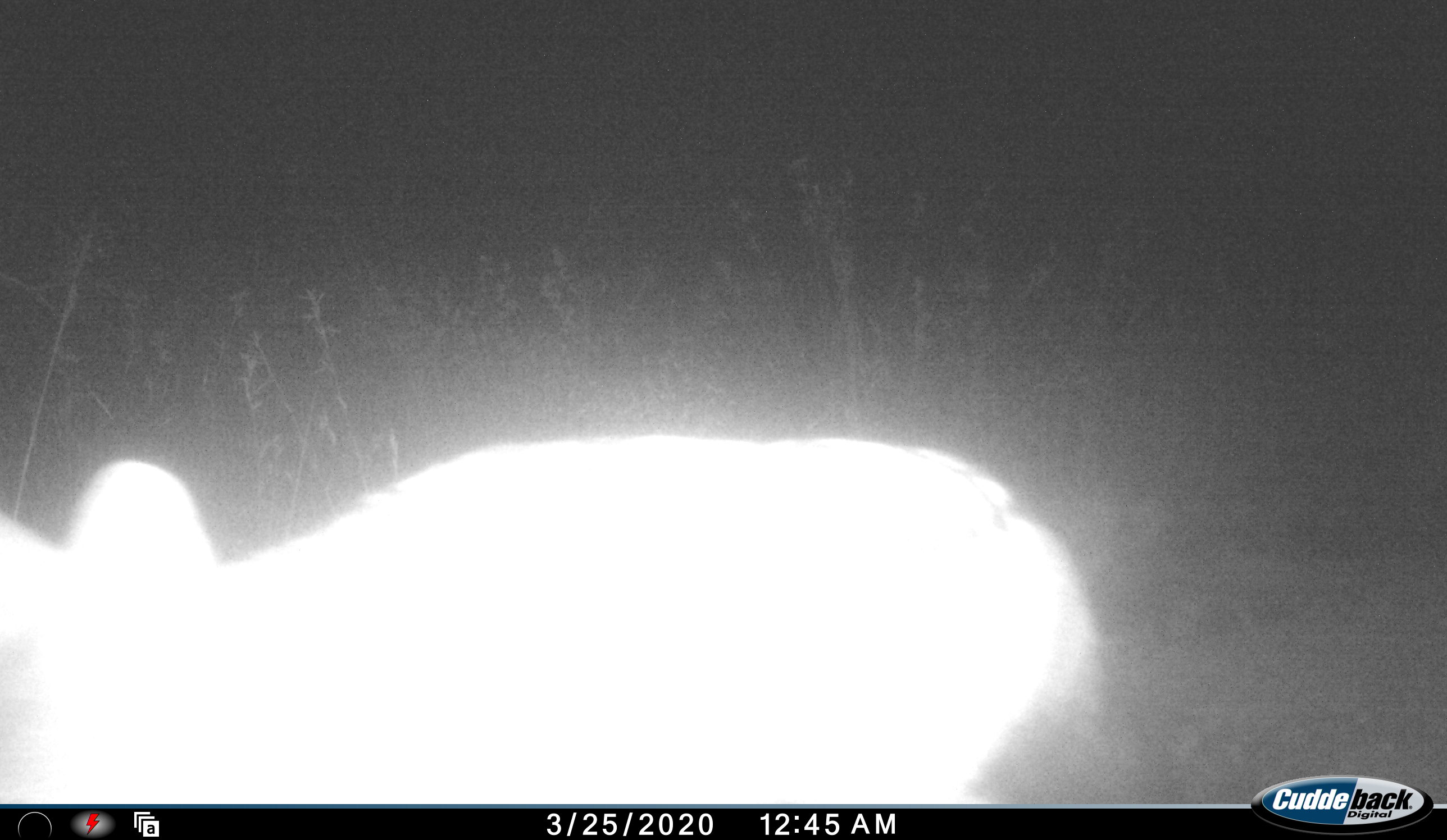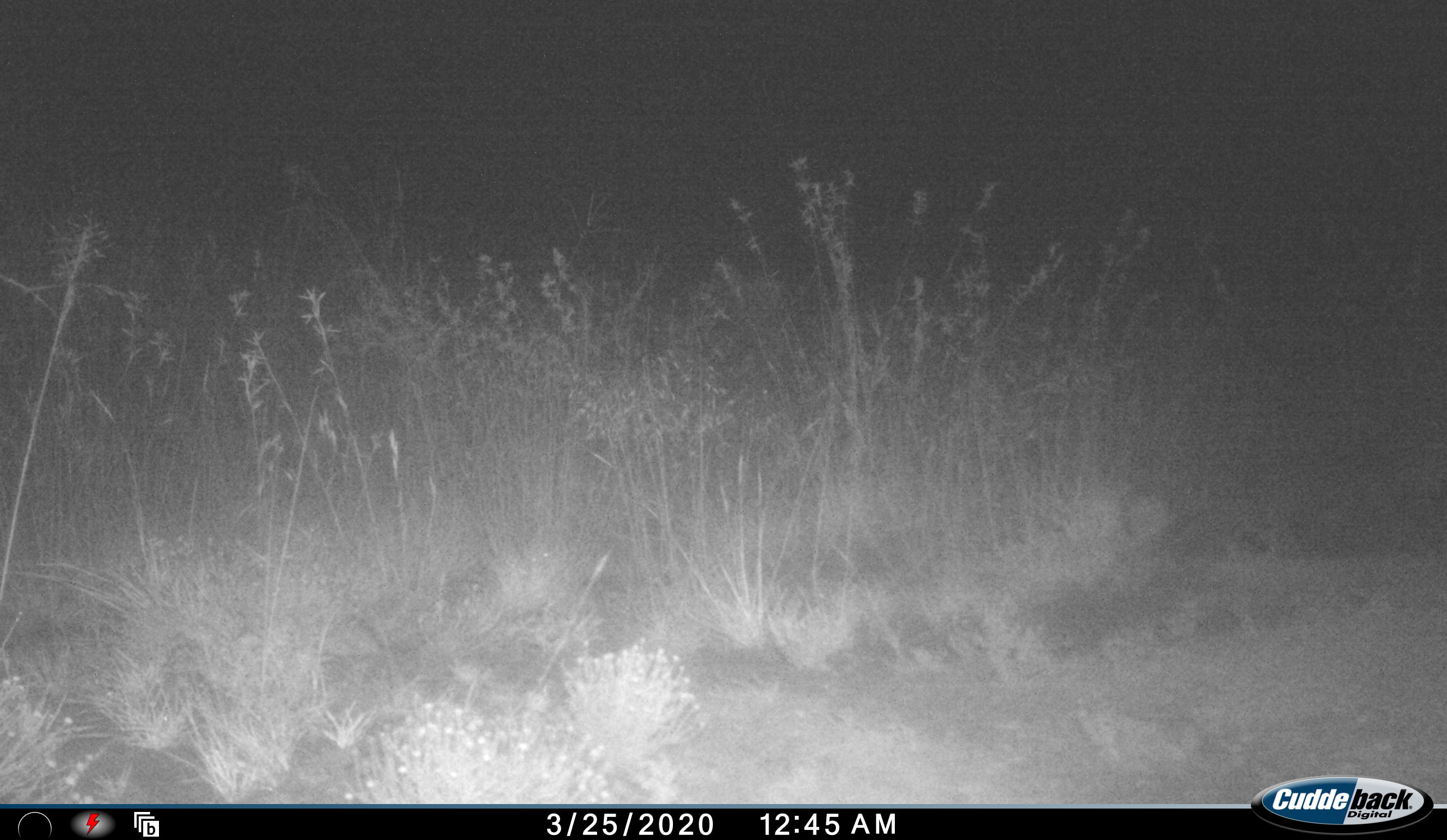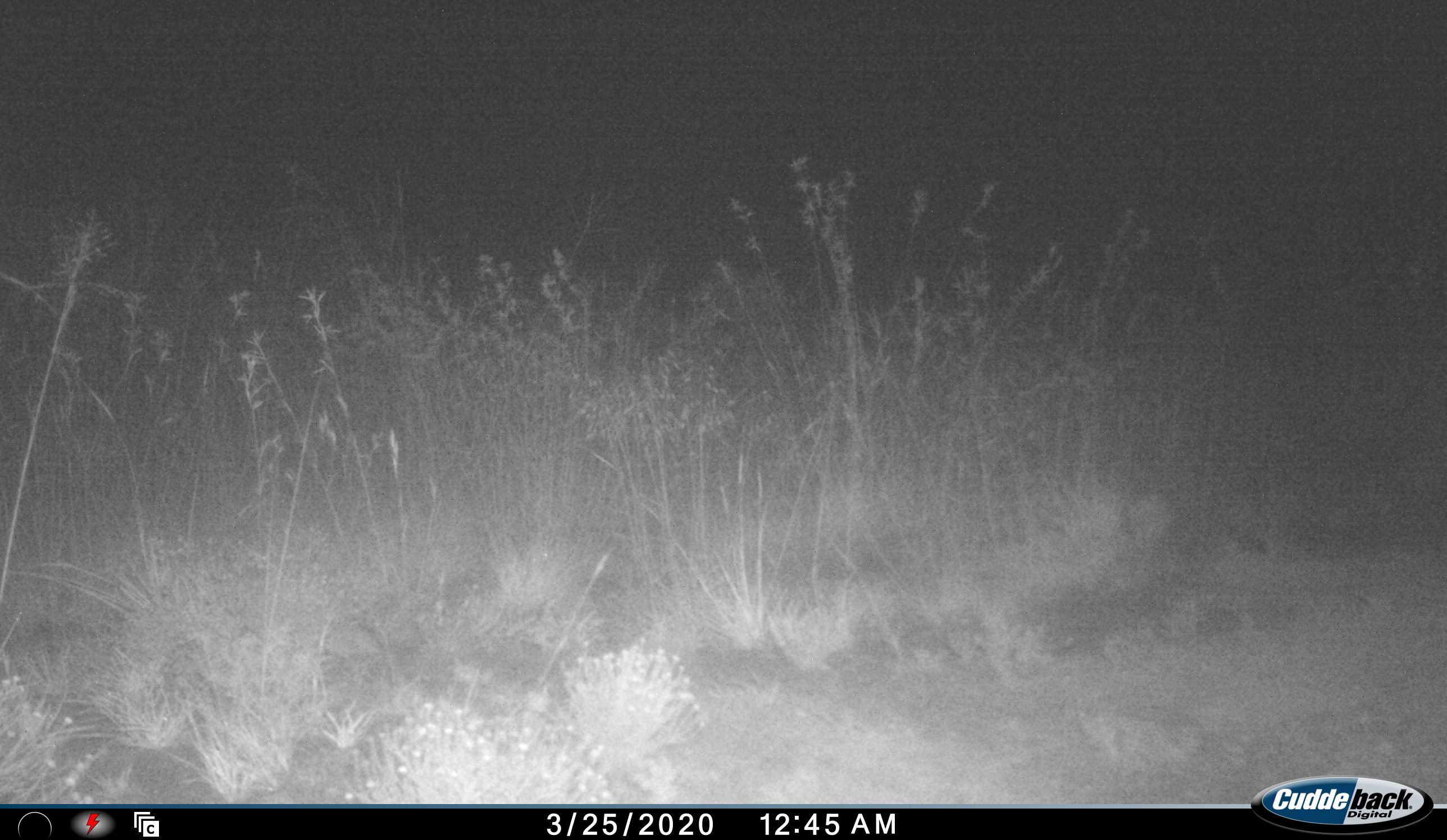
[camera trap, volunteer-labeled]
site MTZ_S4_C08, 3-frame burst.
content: unidentified animal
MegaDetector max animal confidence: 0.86